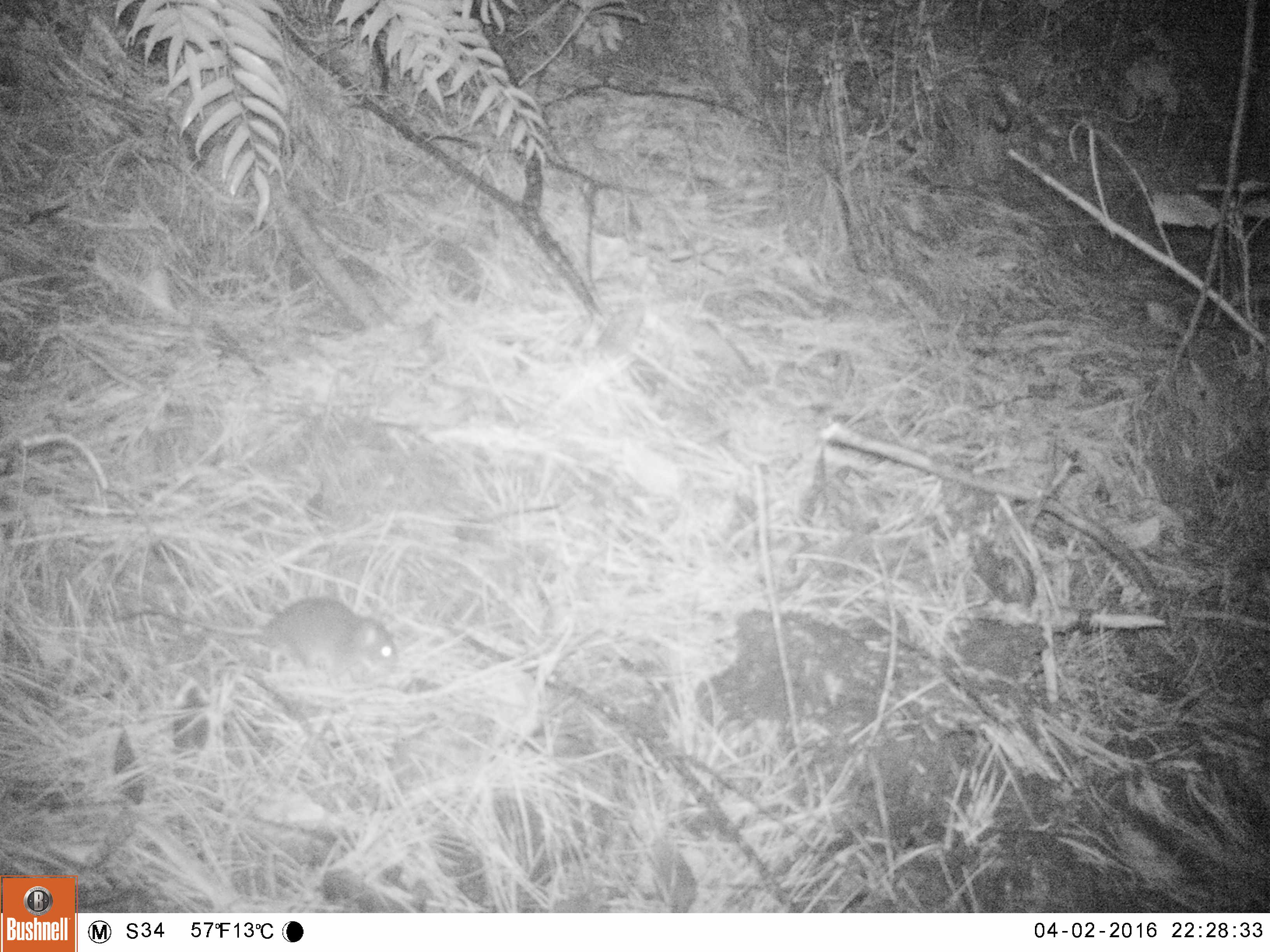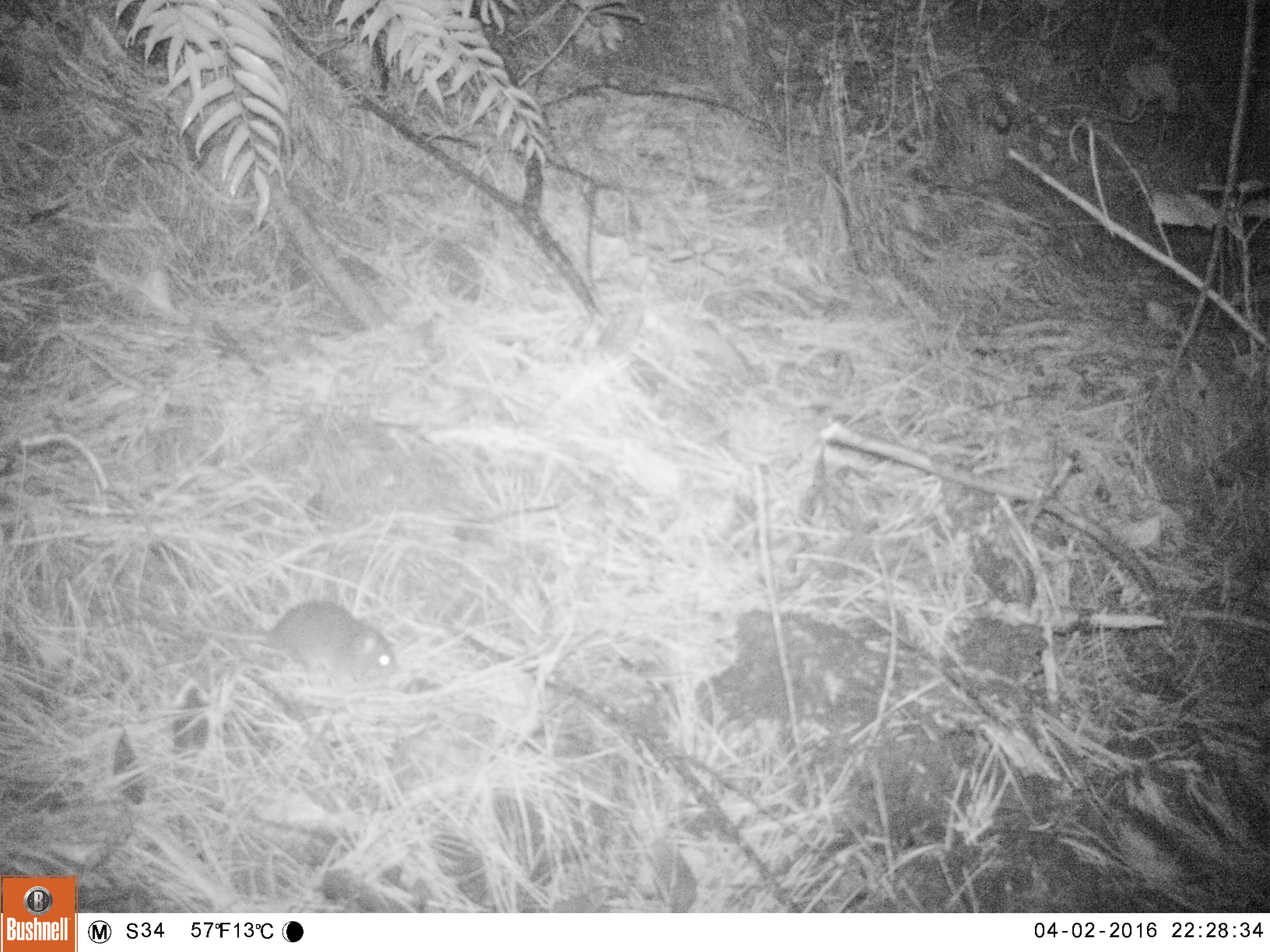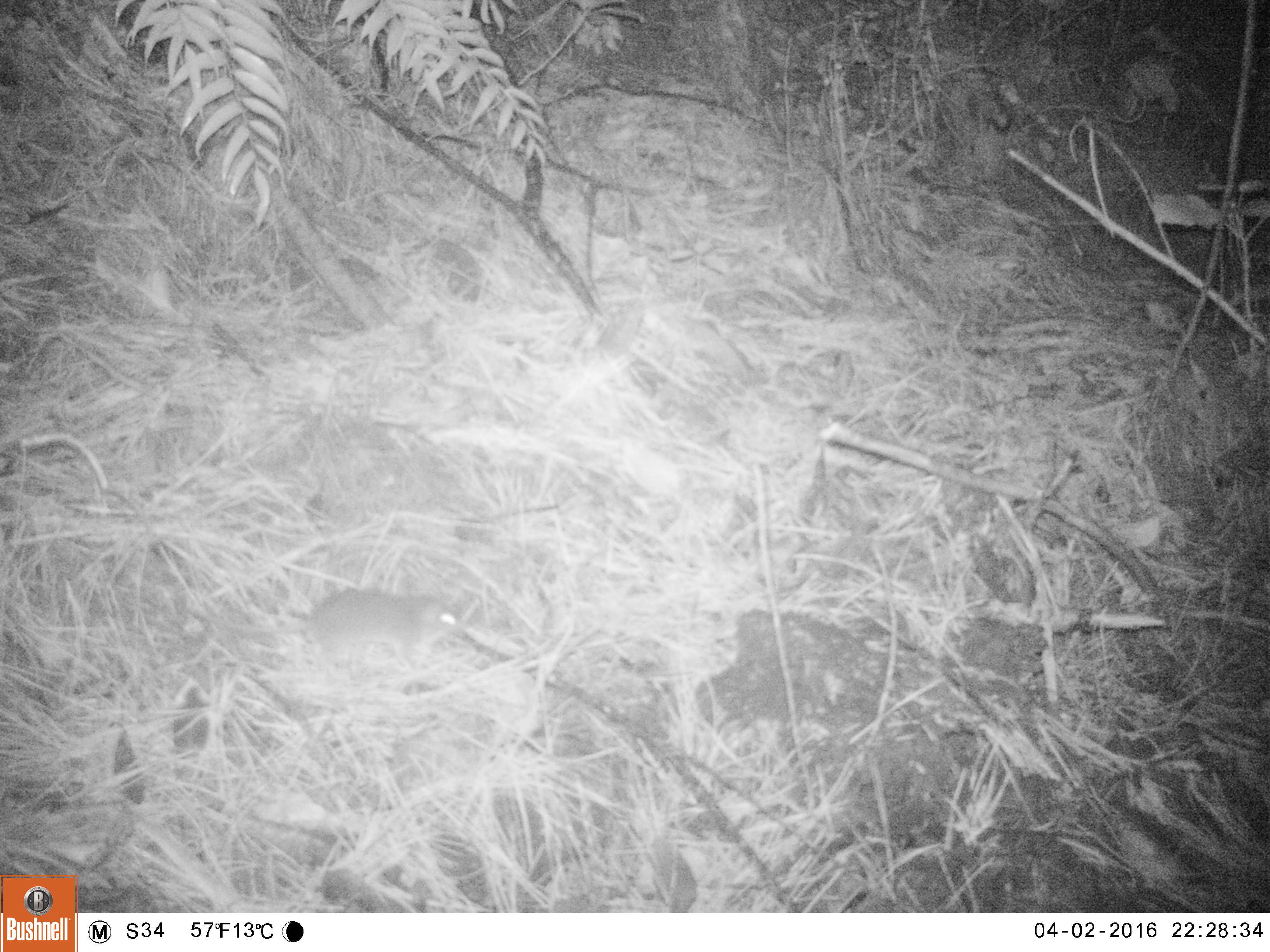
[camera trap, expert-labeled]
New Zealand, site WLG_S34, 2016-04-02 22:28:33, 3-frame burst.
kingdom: Animalia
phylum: Chordata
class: Mammalia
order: Rodentia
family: Muridae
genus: Rattus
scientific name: Rattus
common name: rat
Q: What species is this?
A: Rat (Rattus).